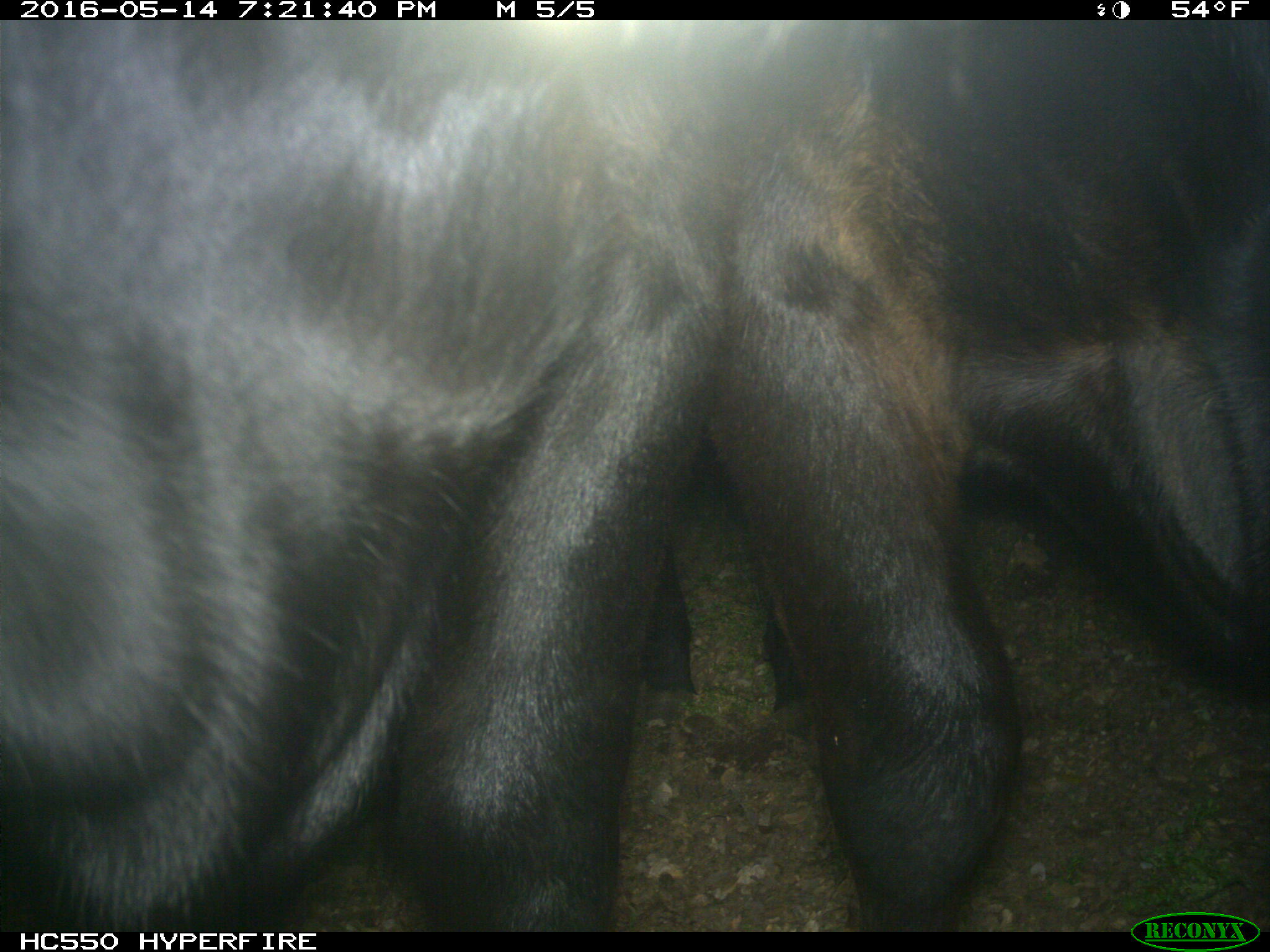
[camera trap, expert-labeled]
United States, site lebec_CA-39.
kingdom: Animalia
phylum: Chordata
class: Mammalia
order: Artiodactyla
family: Bovidae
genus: Bos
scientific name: Bos taurus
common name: domestic cow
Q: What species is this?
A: Bos taurus (domestic cow).